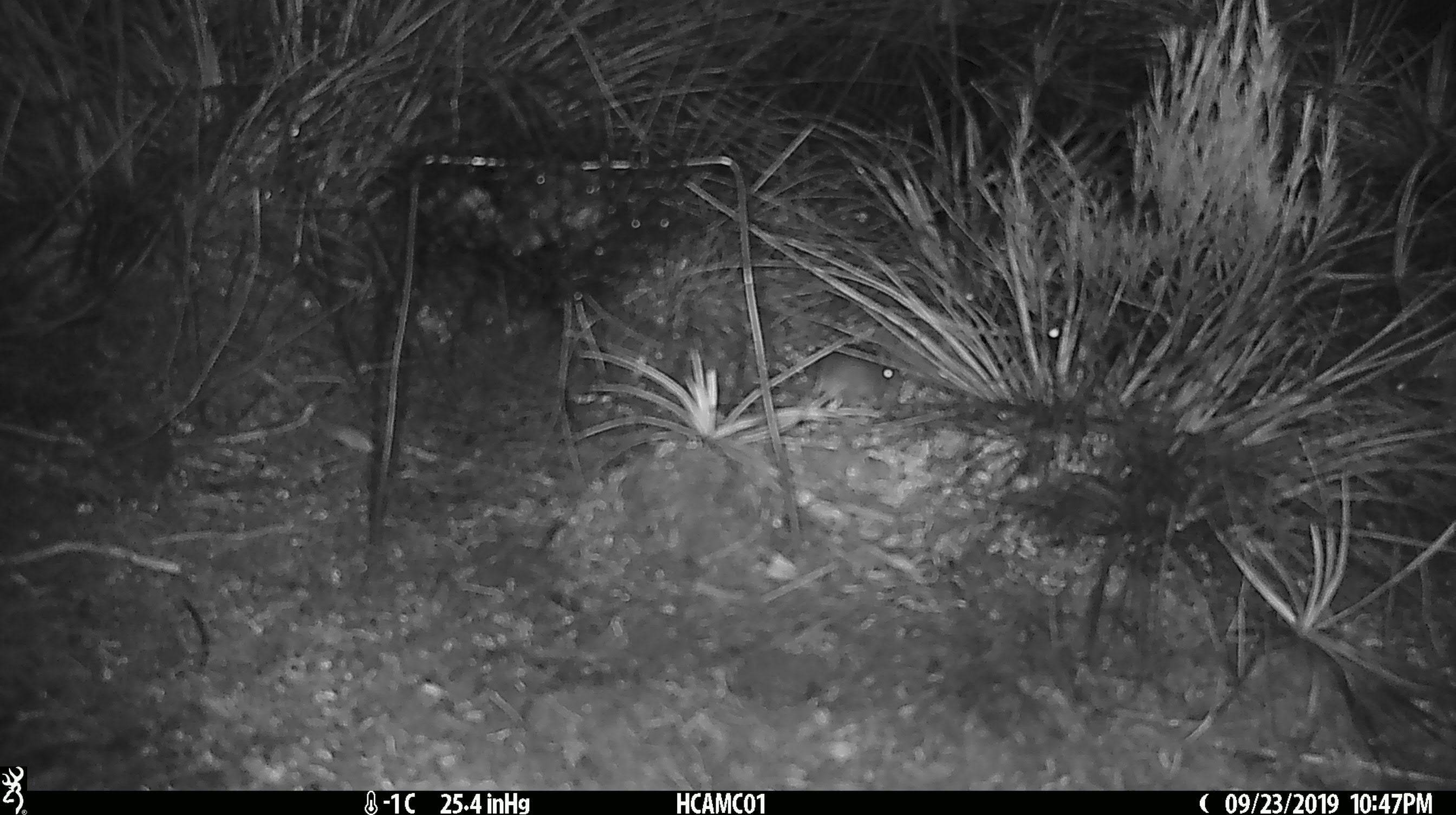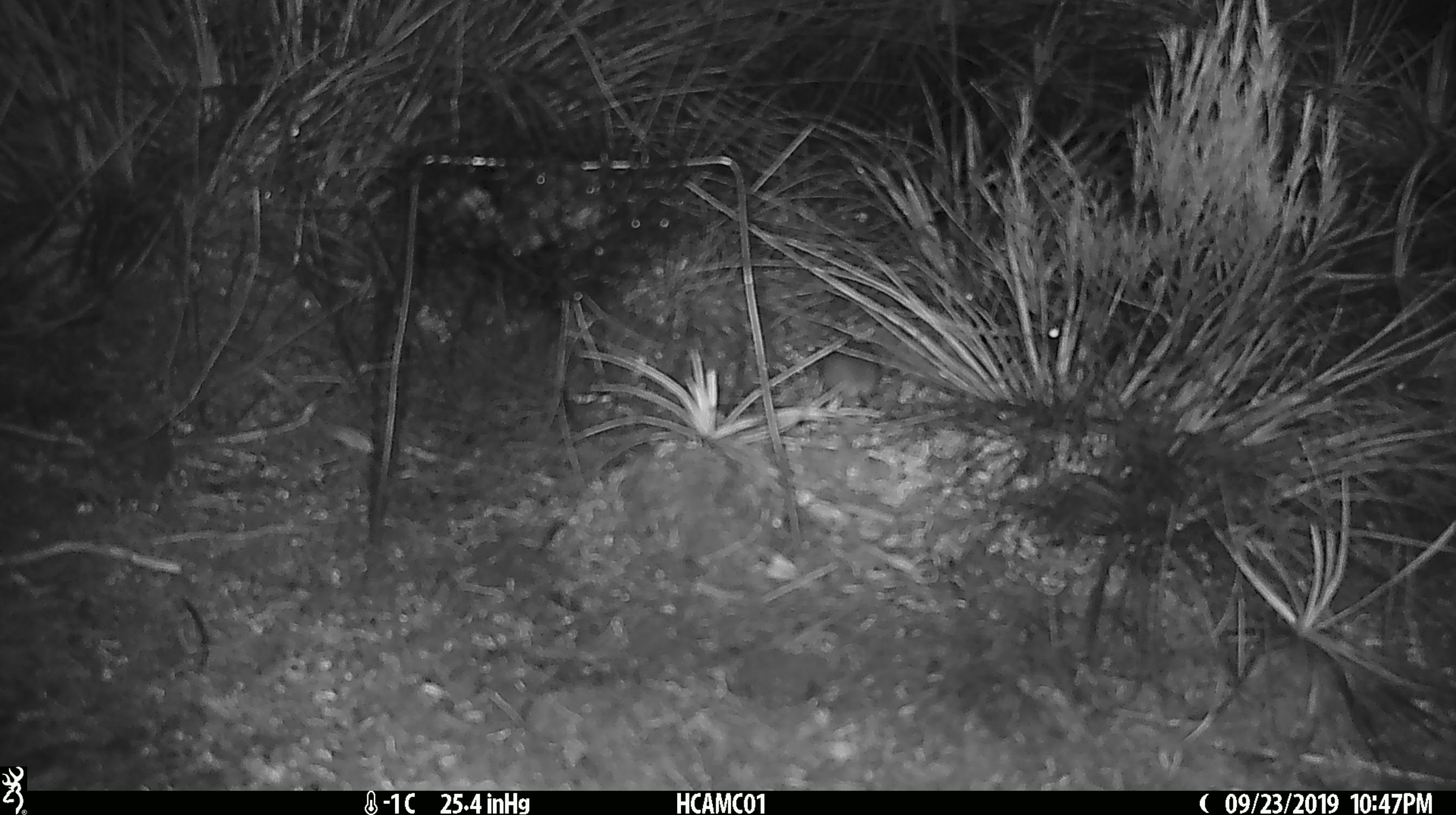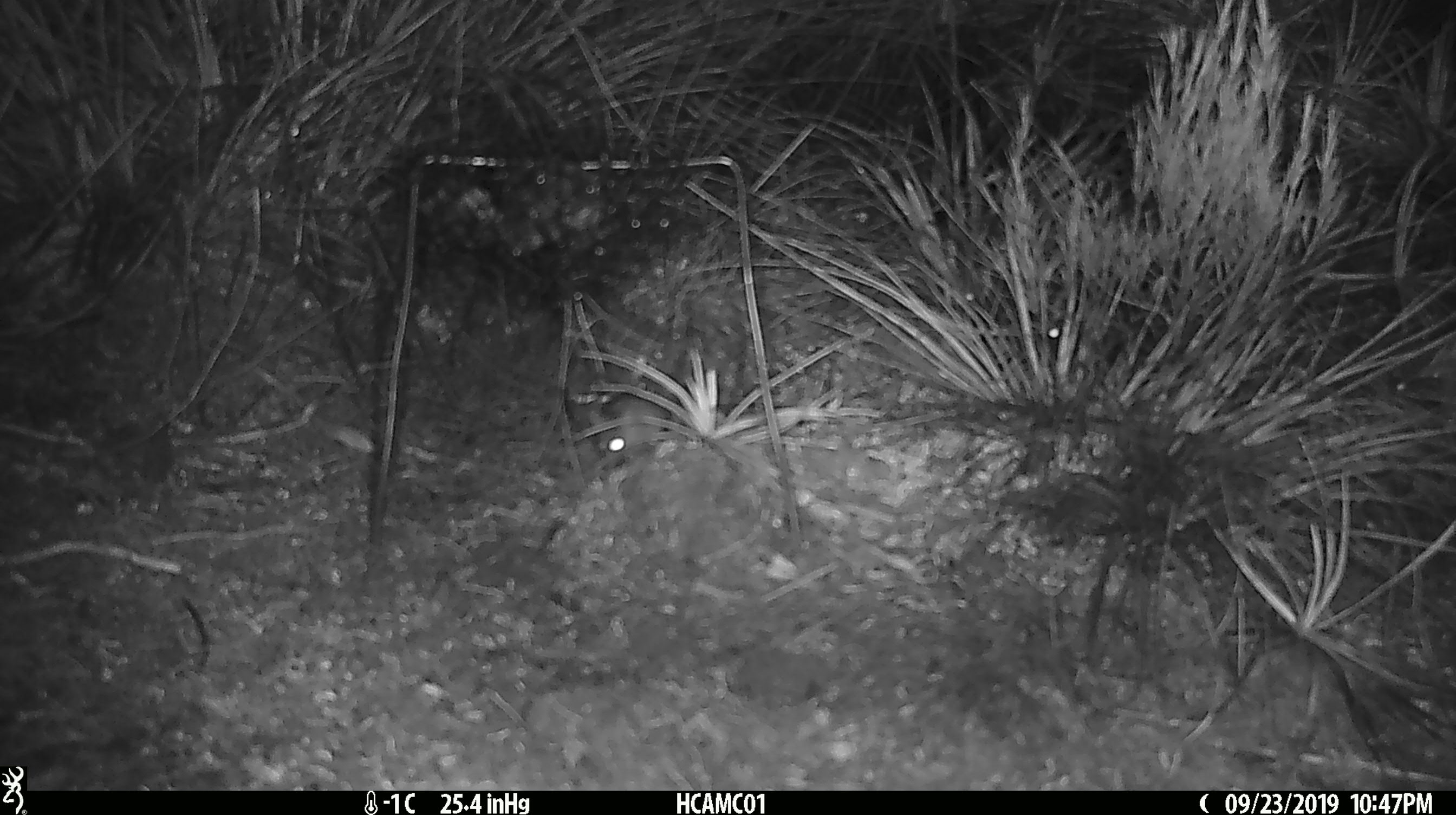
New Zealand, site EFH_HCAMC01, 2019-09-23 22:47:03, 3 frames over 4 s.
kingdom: Animalia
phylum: Chordata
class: Mammalia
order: Rodentia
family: Muridae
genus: Mus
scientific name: Mus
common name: mouse